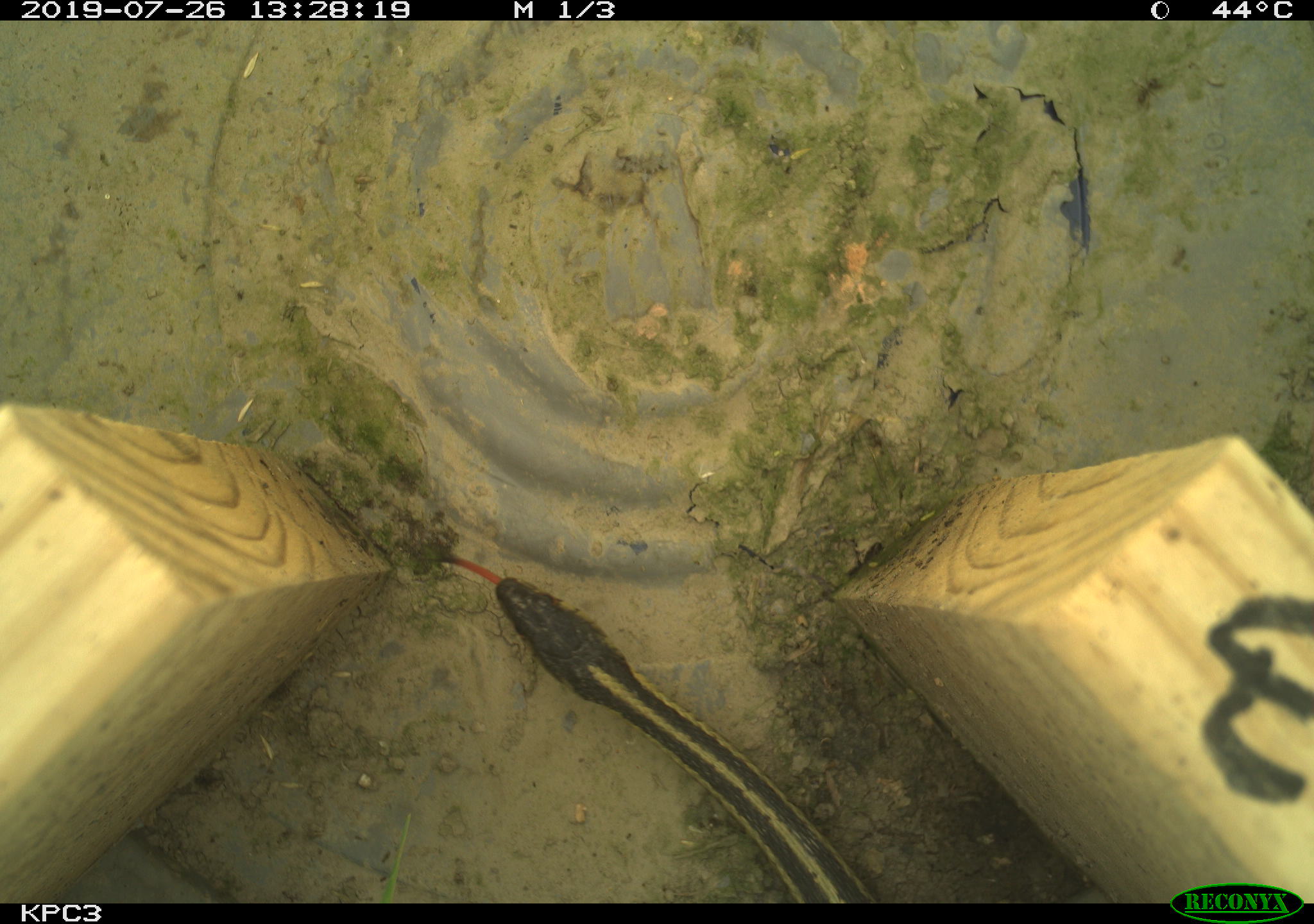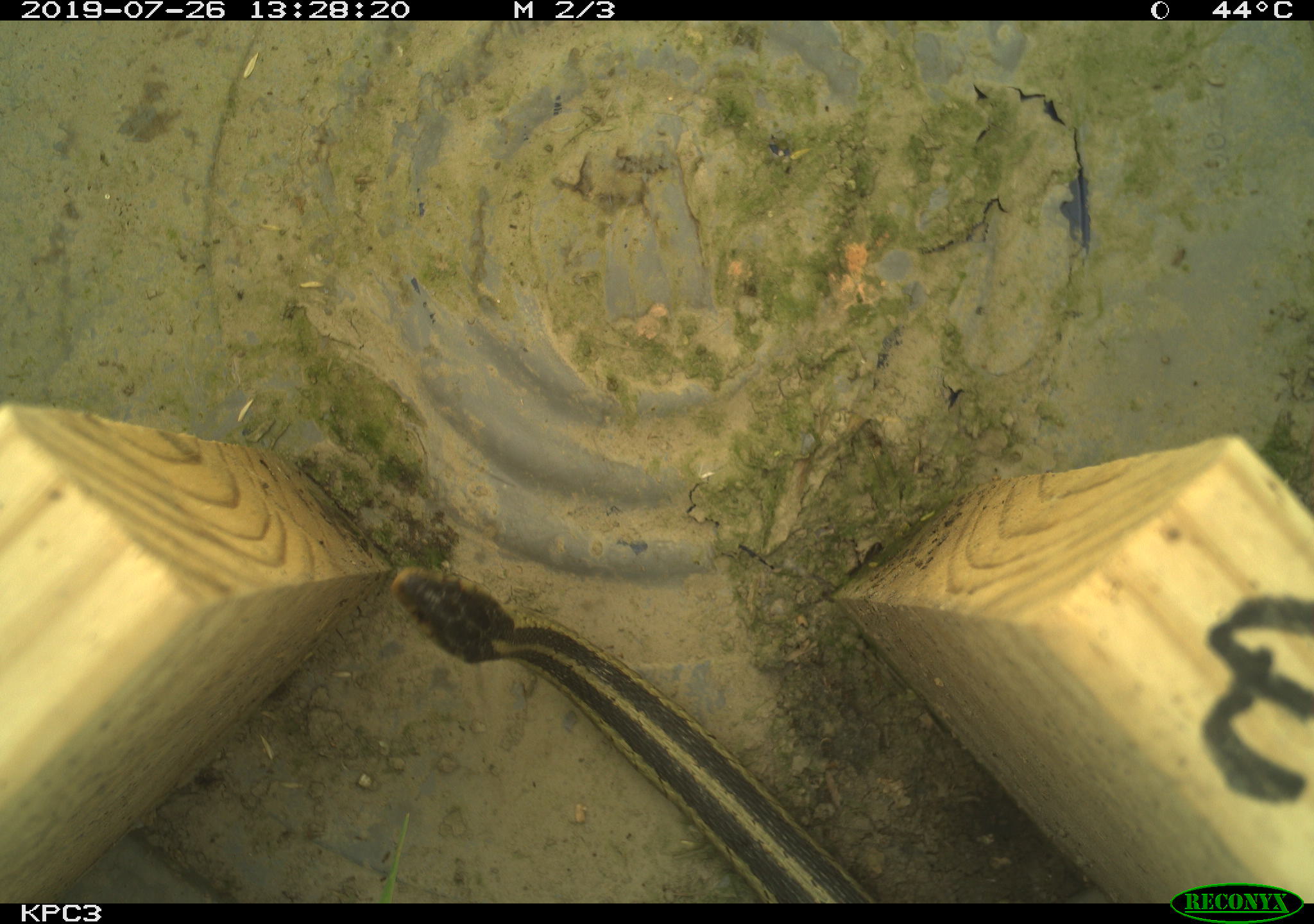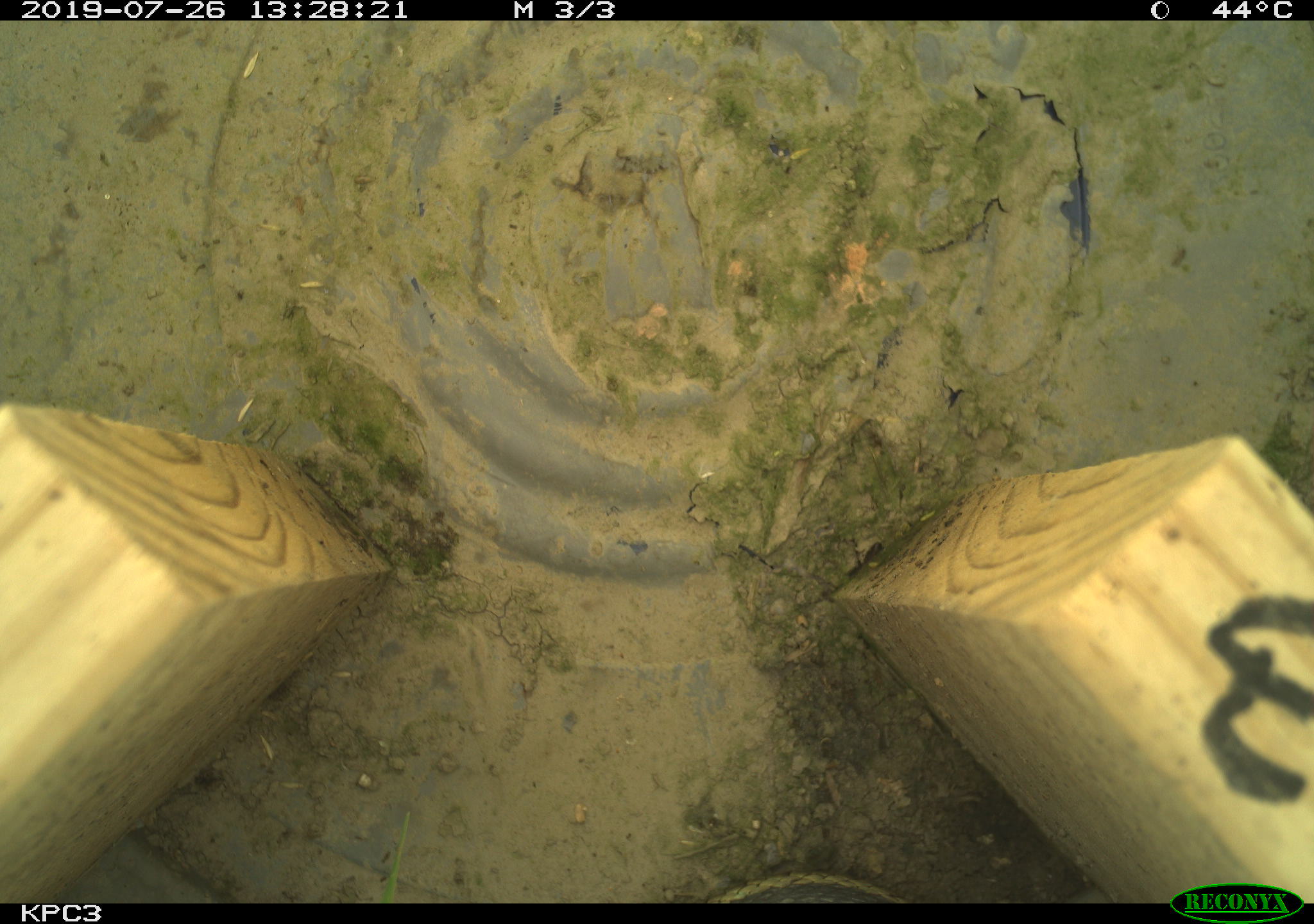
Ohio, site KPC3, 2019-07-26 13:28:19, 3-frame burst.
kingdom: Animalia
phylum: Chordata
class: Reptilia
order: Squamata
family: Colubridae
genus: Thamnophis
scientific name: Thamnophis sirtalis sirtalis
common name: eastern gartersnake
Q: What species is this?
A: Eastern gartersnake (Thamnophis sirtalis sirtalis).